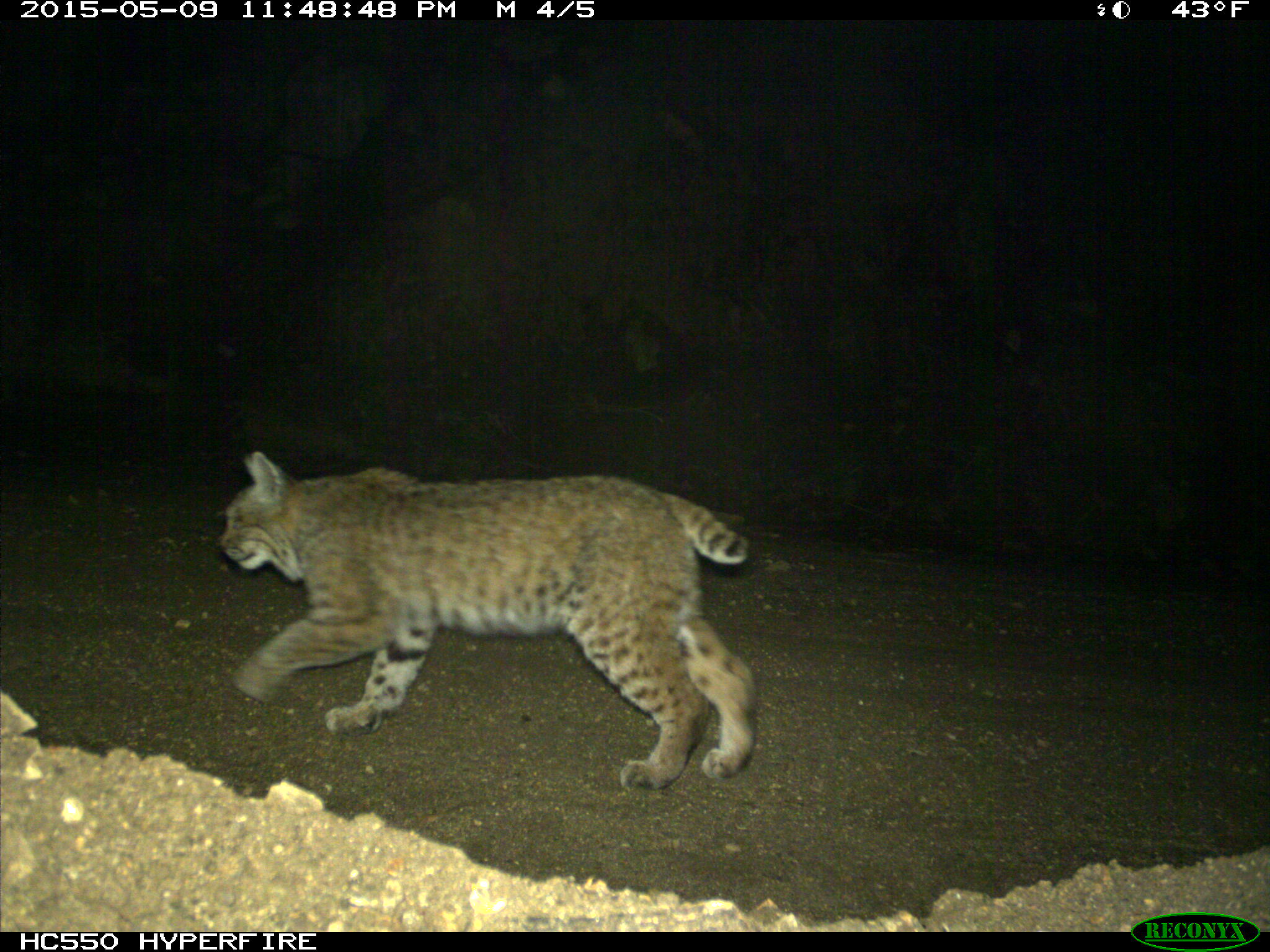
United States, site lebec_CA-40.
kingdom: Animalia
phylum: Chordata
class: Mammalia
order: Carnivora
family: Felidae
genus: Lynx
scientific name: Lynx rufus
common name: bobcat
Lynx rufus (bobcat).